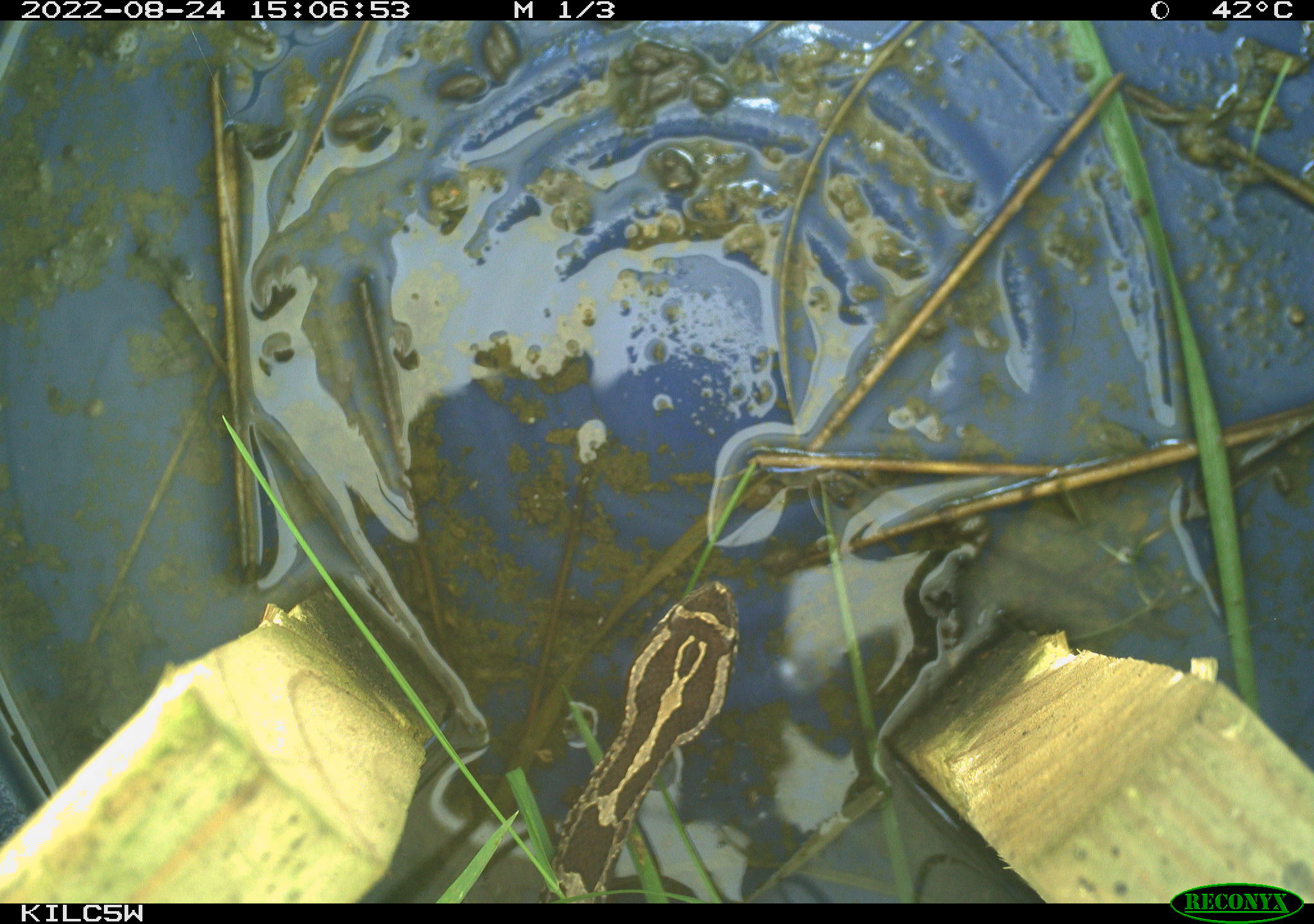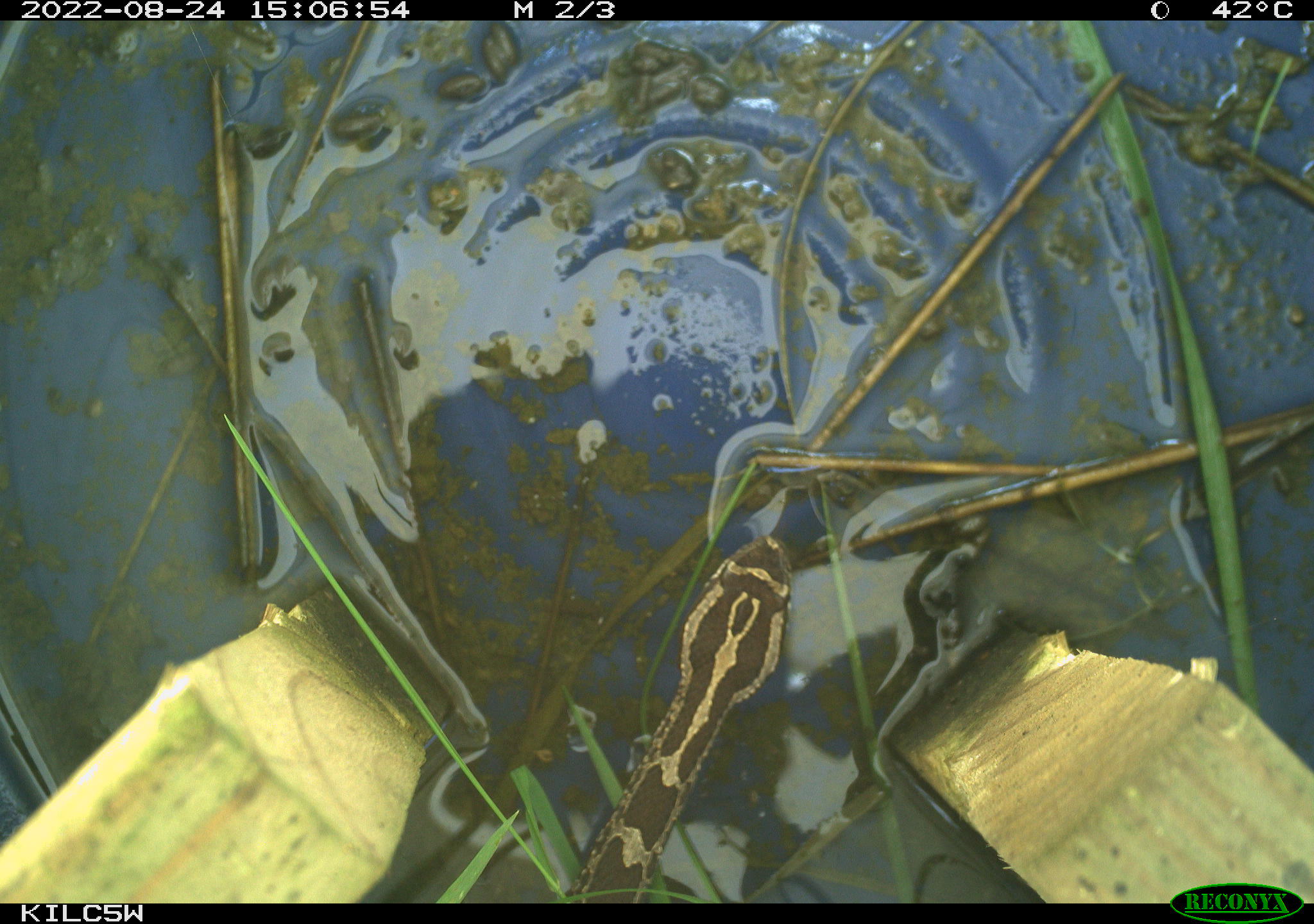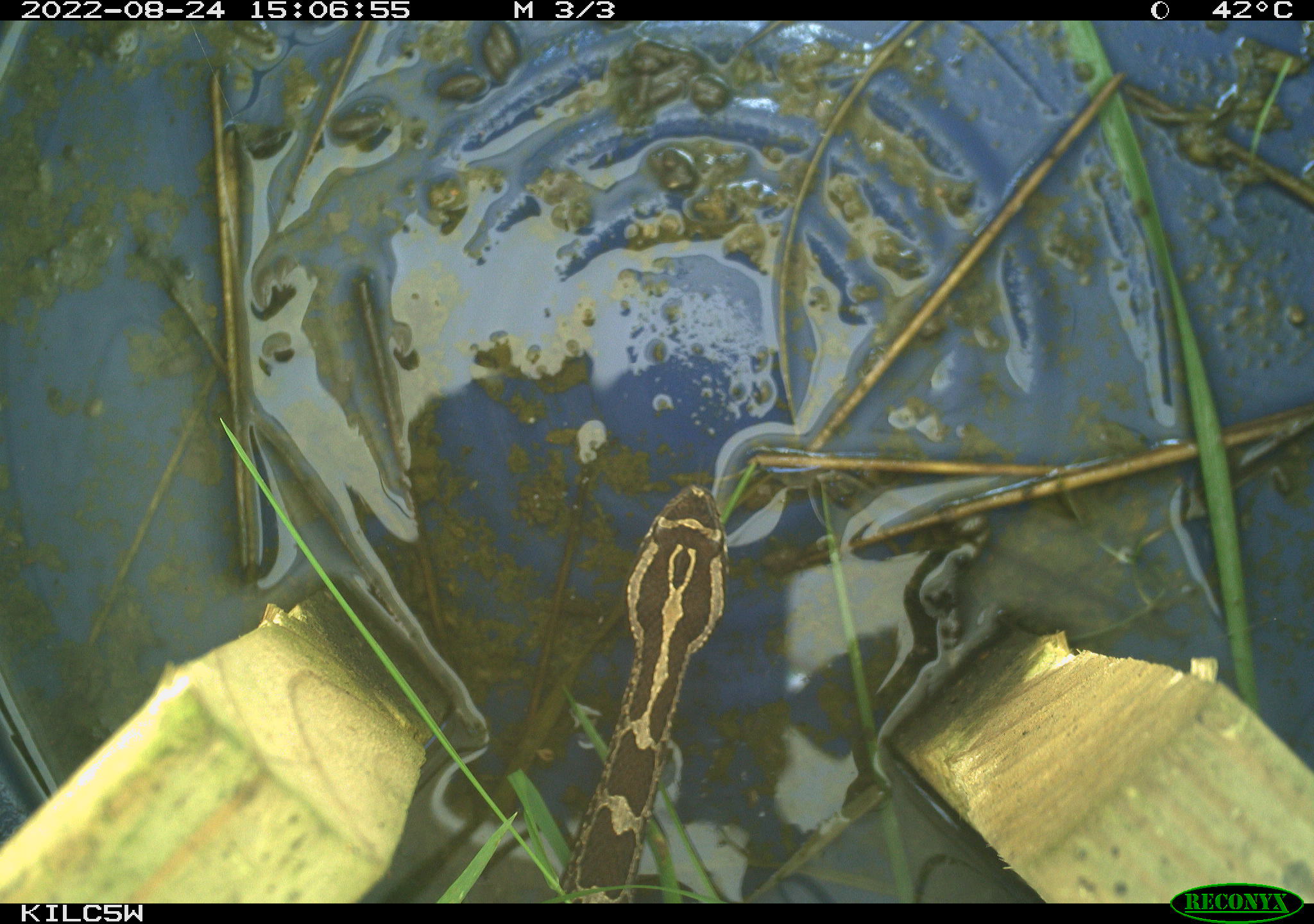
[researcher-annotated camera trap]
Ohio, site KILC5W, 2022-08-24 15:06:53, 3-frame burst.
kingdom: Animalia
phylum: Chordata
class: Reptilia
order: Squamata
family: Viperidae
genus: Sistrurus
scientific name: Sistrurus catenatus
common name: eastern massasauga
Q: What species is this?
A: Eastern massasauga (Sistrurus catenatus).